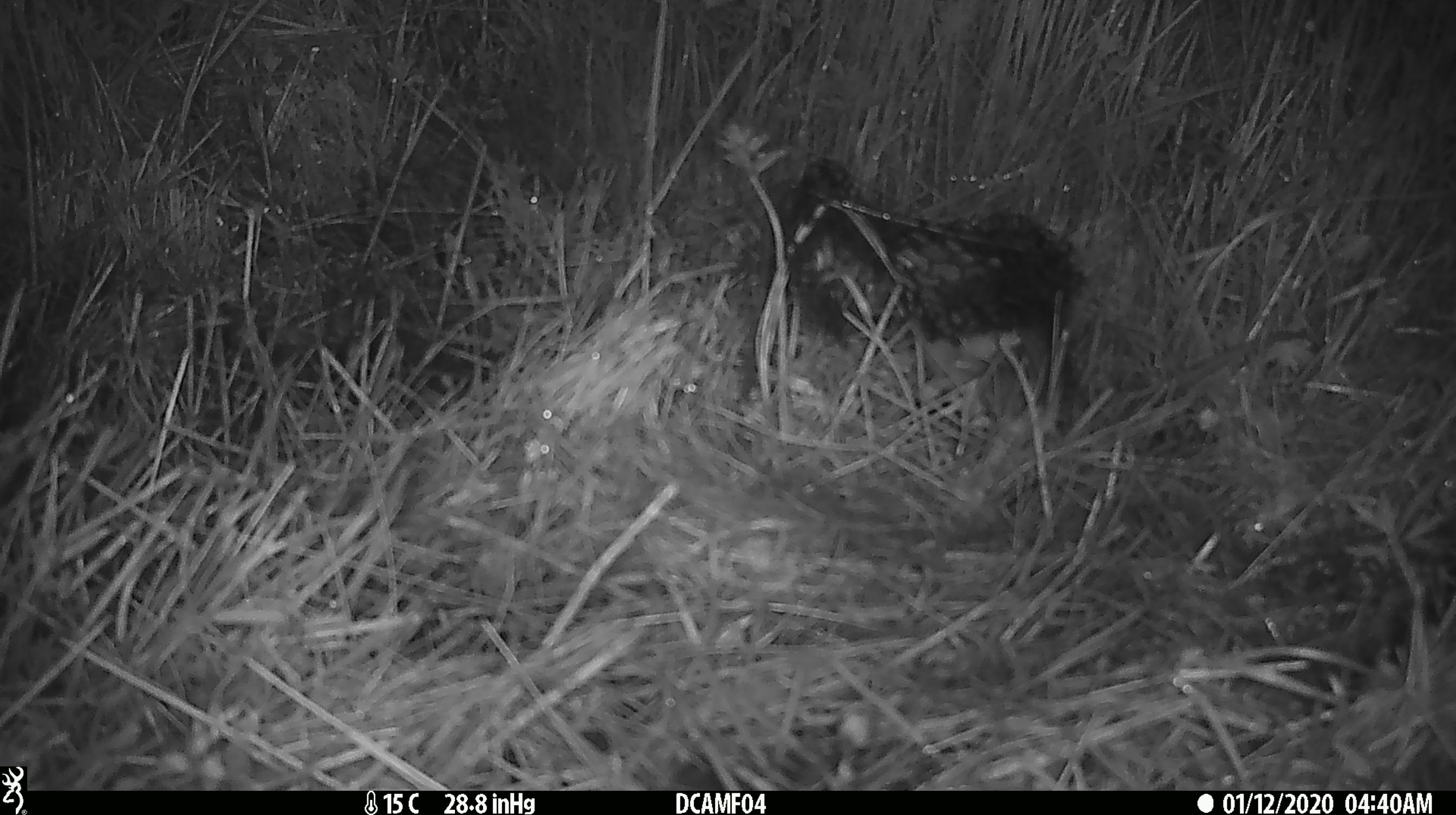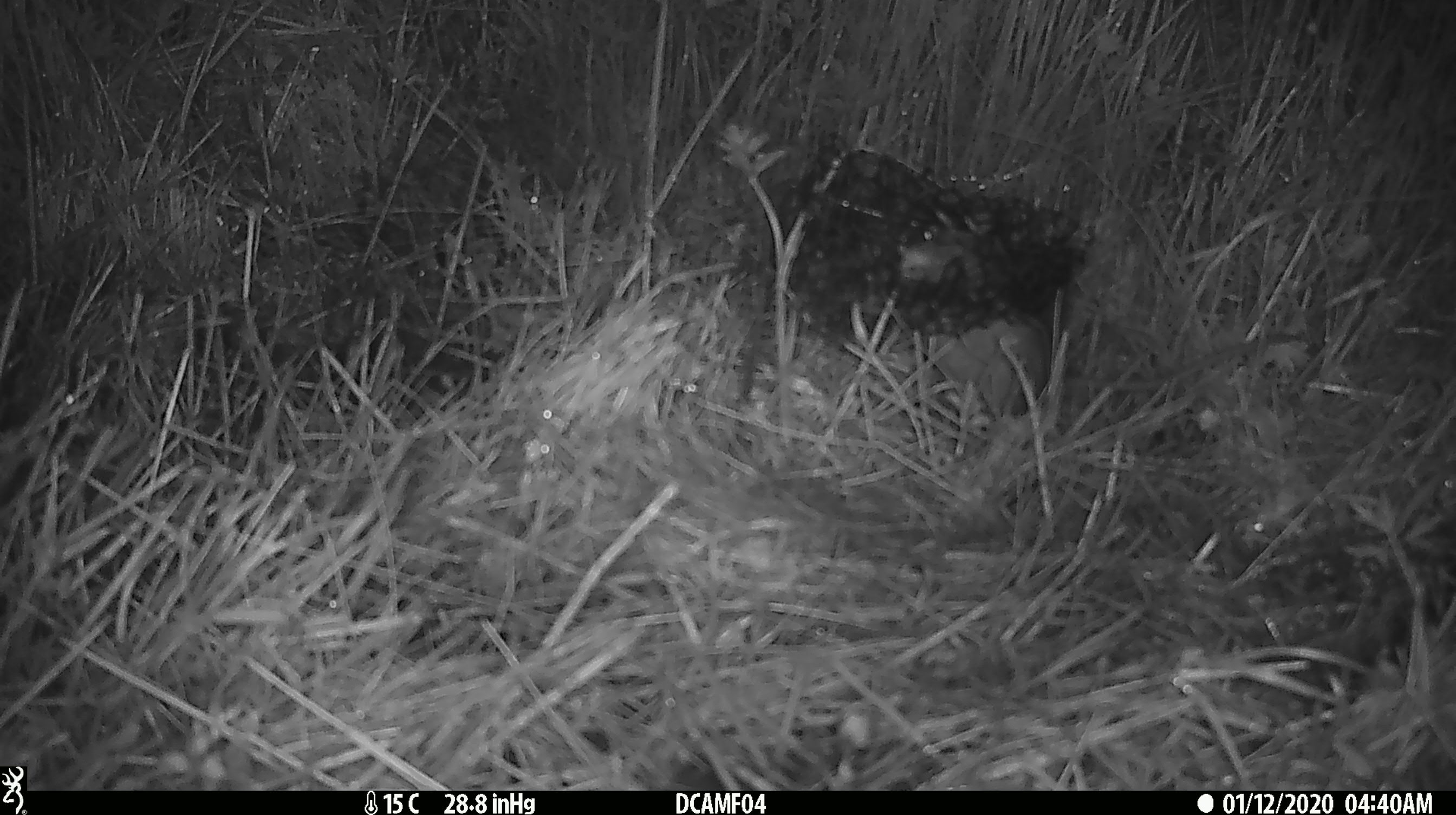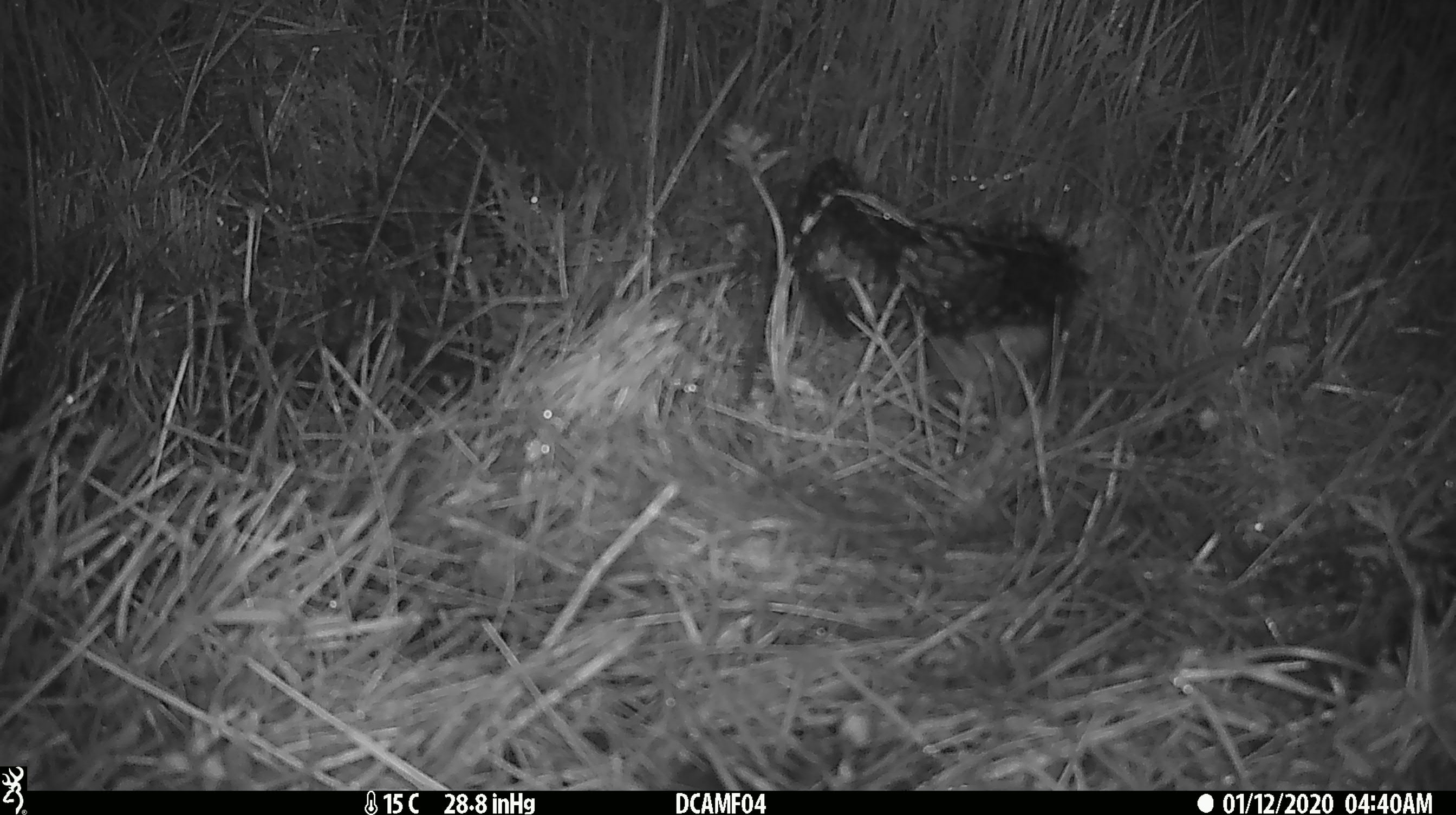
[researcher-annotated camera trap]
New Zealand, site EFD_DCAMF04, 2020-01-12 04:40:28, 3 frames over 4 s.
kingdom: Animalia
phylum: Chordata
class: Mammalia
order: Rodentia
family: Muridae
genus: Rattus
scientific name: Rattus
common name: rat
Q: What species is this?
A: Rat (Rattus).